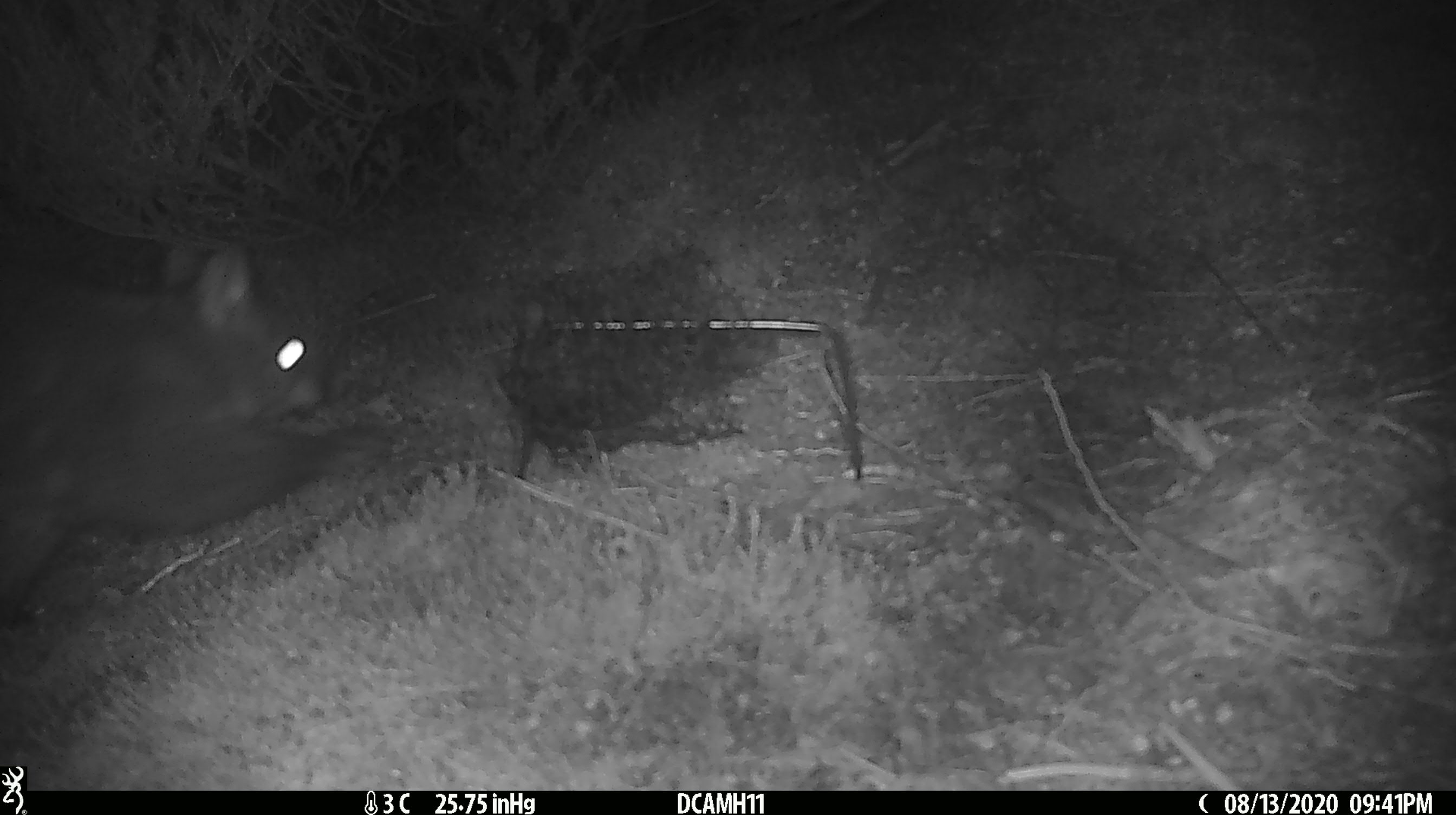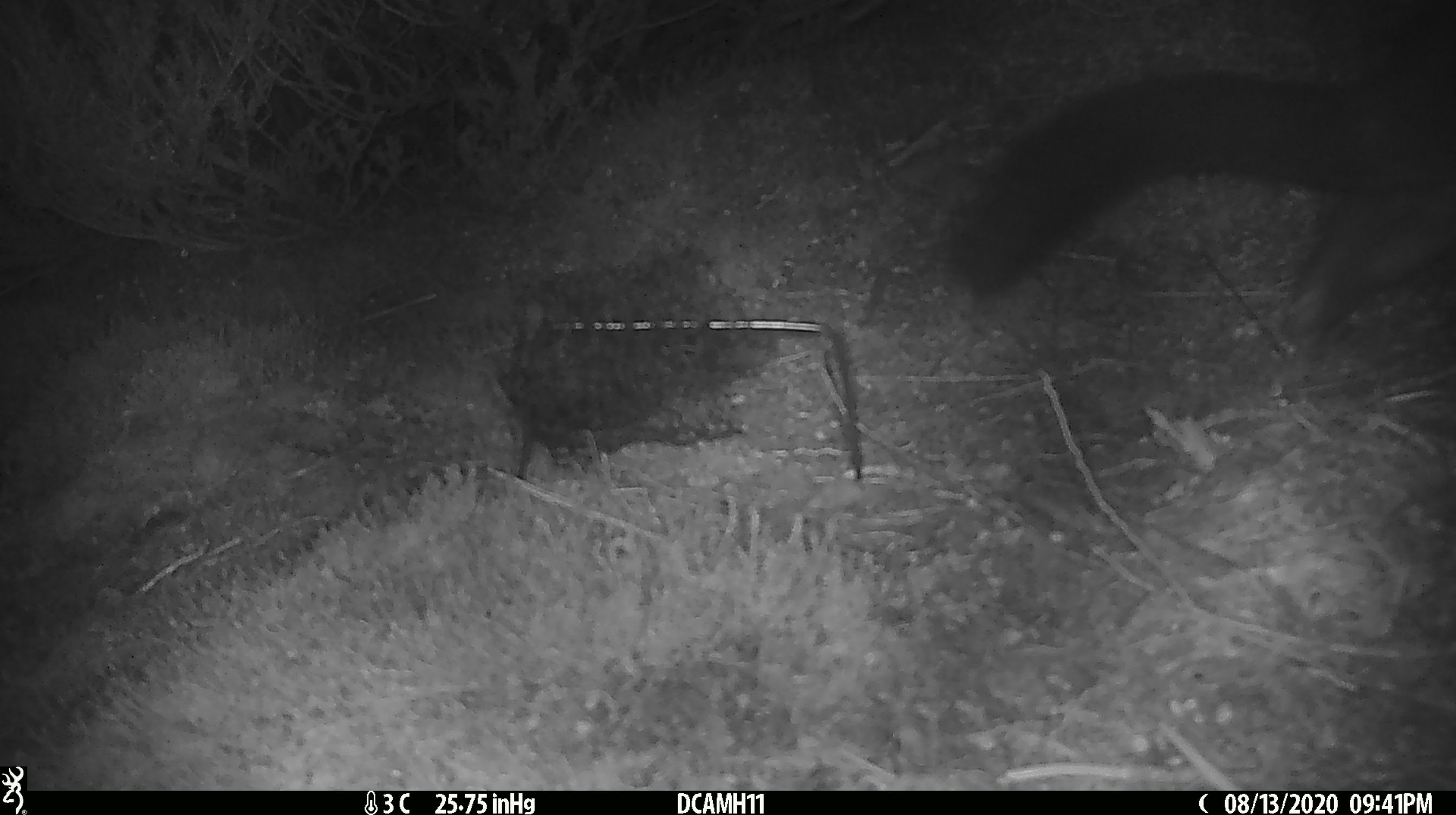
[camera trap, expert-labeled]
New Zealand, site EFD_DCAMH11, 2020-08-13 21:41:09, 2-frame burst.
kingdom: Animalia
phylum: Chordata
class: Mammalia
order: Diprotodontia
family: Phalangeridae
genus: Trichosurus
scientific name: Trichosurus vulpecula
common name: common brushtail possum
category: possum